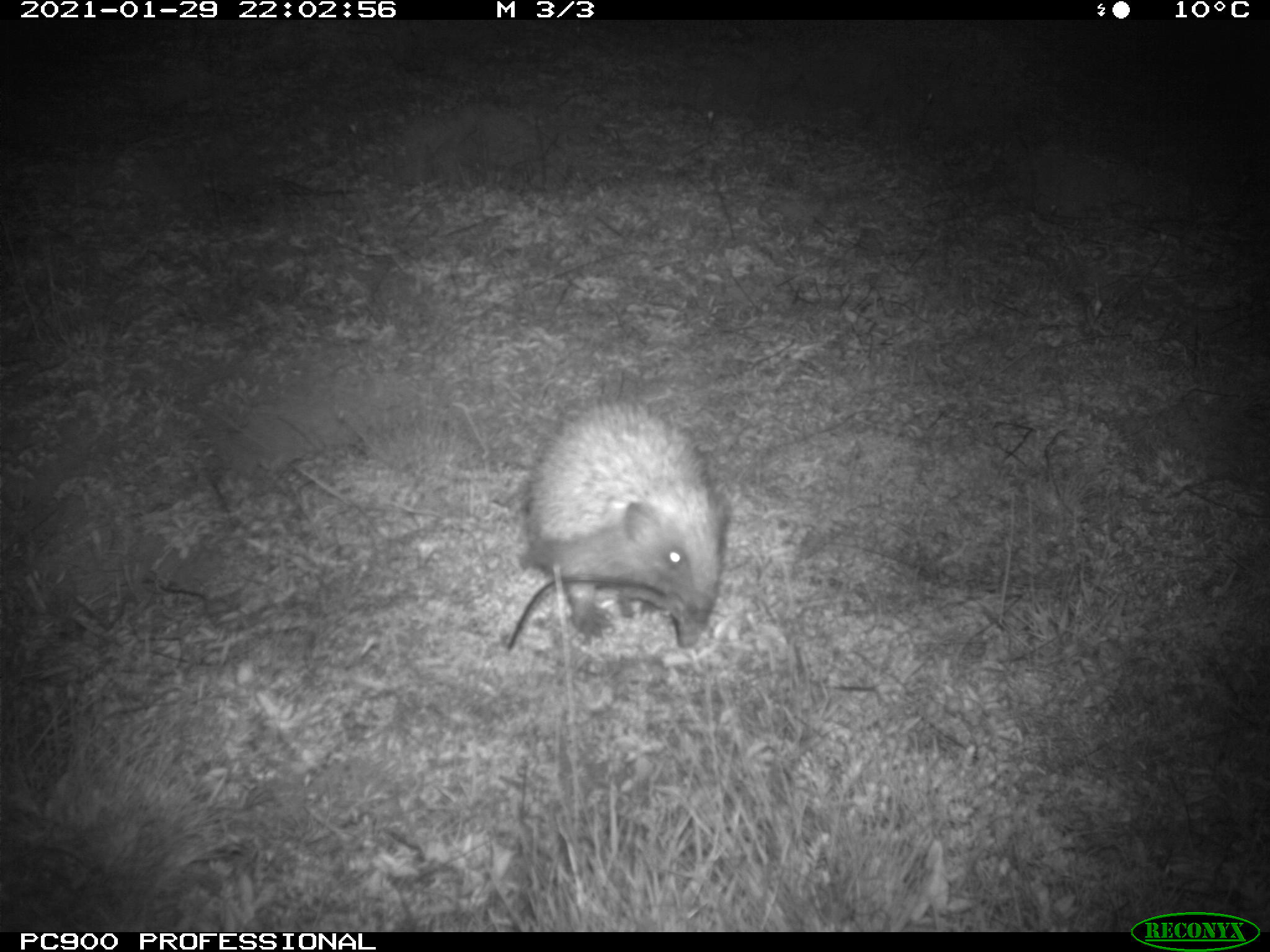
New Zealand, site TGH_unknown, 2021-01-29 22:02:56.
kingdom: Animalia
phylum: Chordata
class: Mammalia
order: Eulipotyphla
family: Erinaceidae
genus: Erinaceus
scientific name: Erinaceus europaeus europaeus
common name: european hedgehog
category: hedgehog